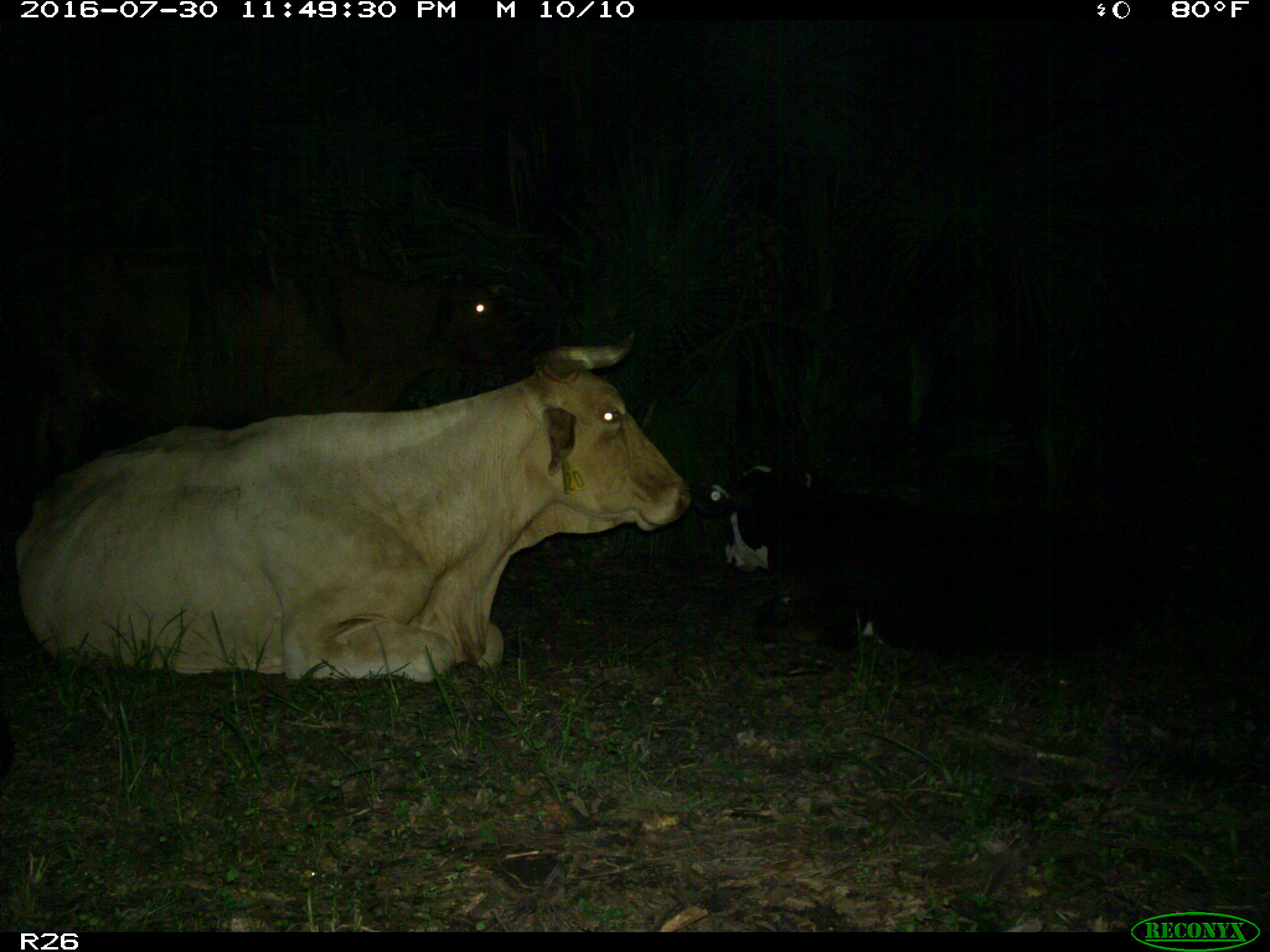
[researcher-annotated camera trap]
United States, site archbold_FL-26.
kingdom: Animalia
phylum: Chordata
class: Mammalia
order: Artiodactyla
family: Bovidae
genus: Bos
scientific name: Bos taurus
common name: domestic cow